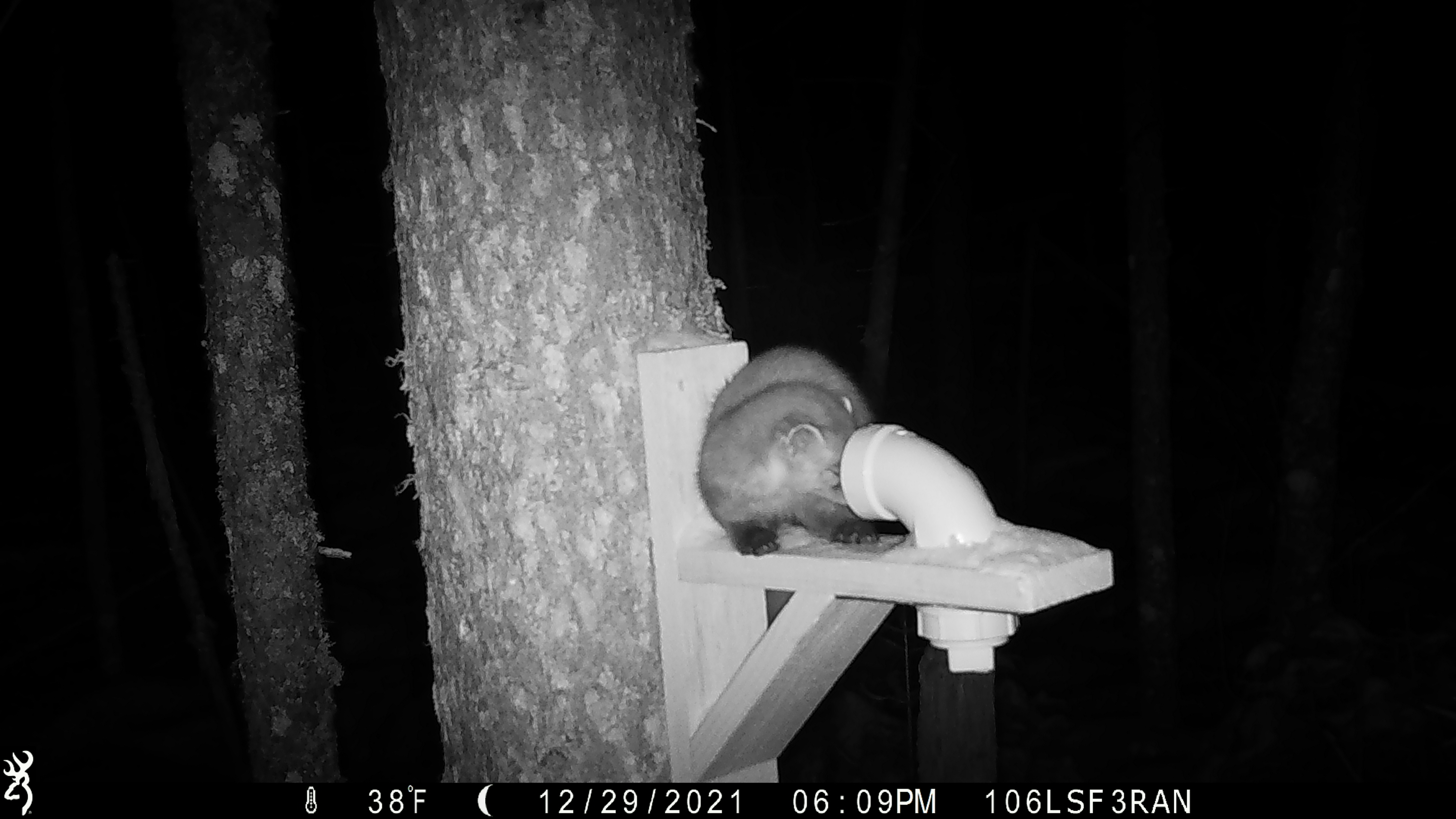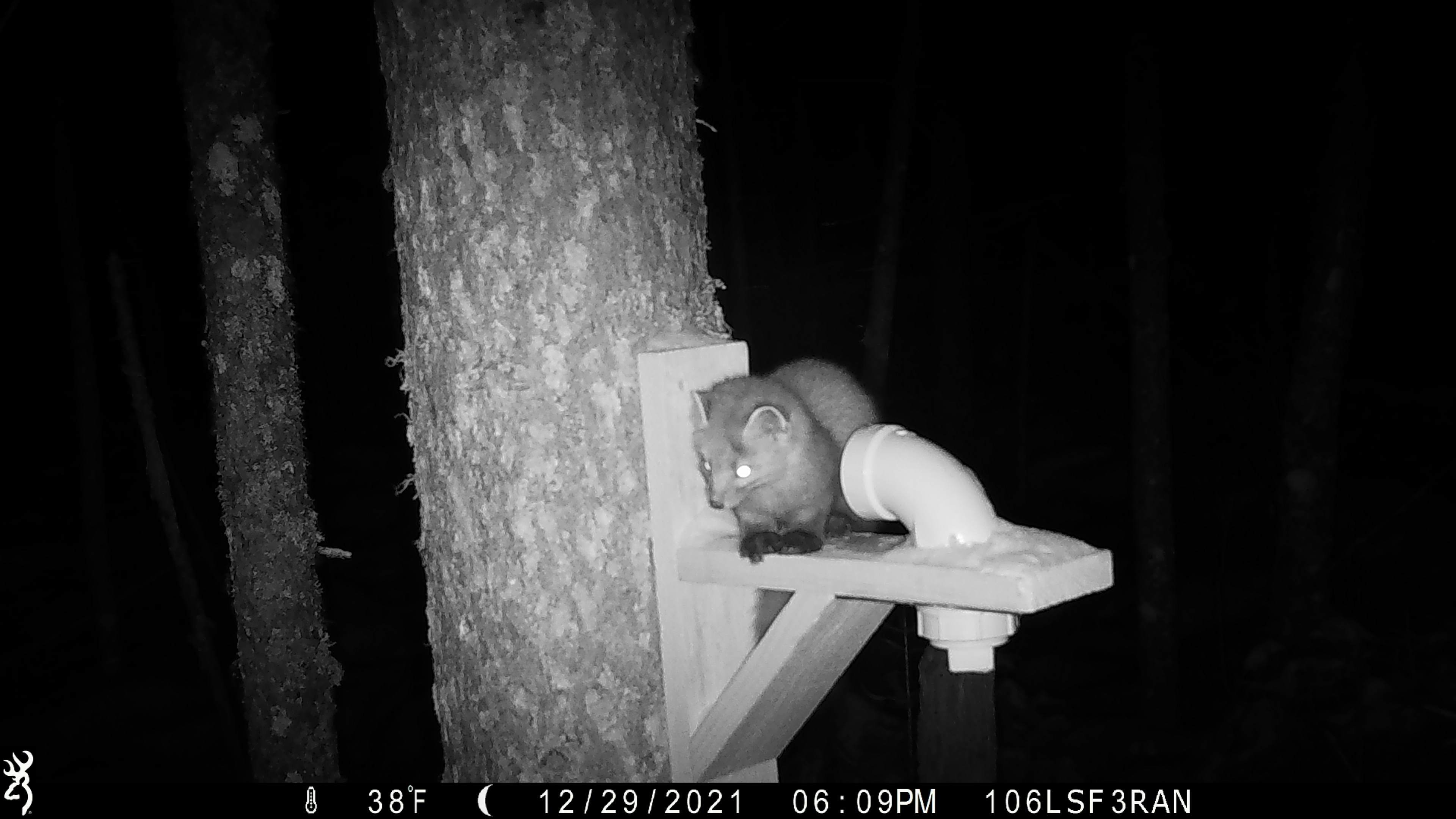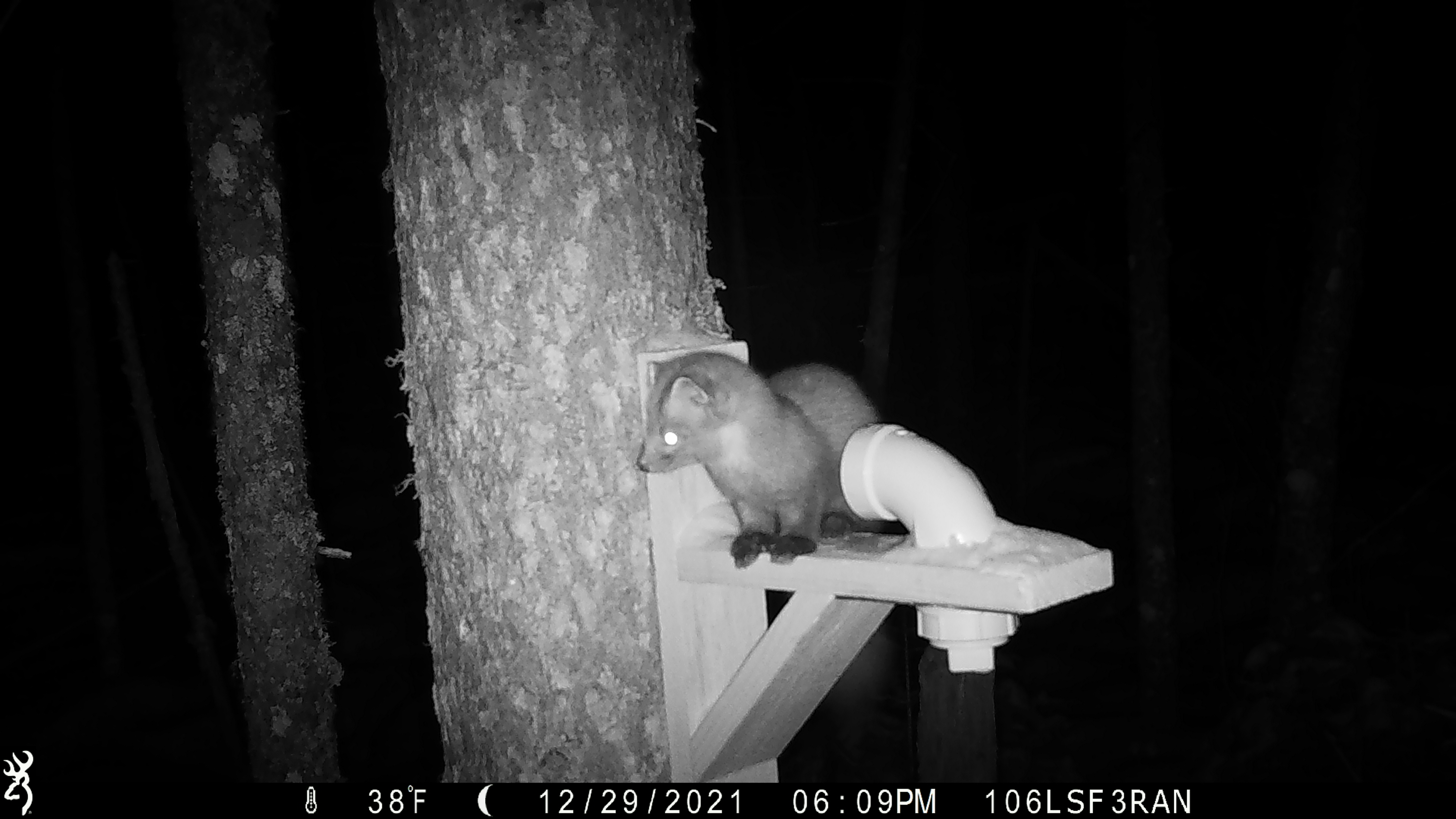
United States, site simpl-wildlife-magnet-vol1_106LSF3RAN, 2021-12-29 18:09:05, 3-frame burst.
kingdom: Animalia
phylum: Chordata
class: Mammalia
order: Carnivora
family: Mustelidae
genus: Martes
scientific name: Martes americana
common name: american marten